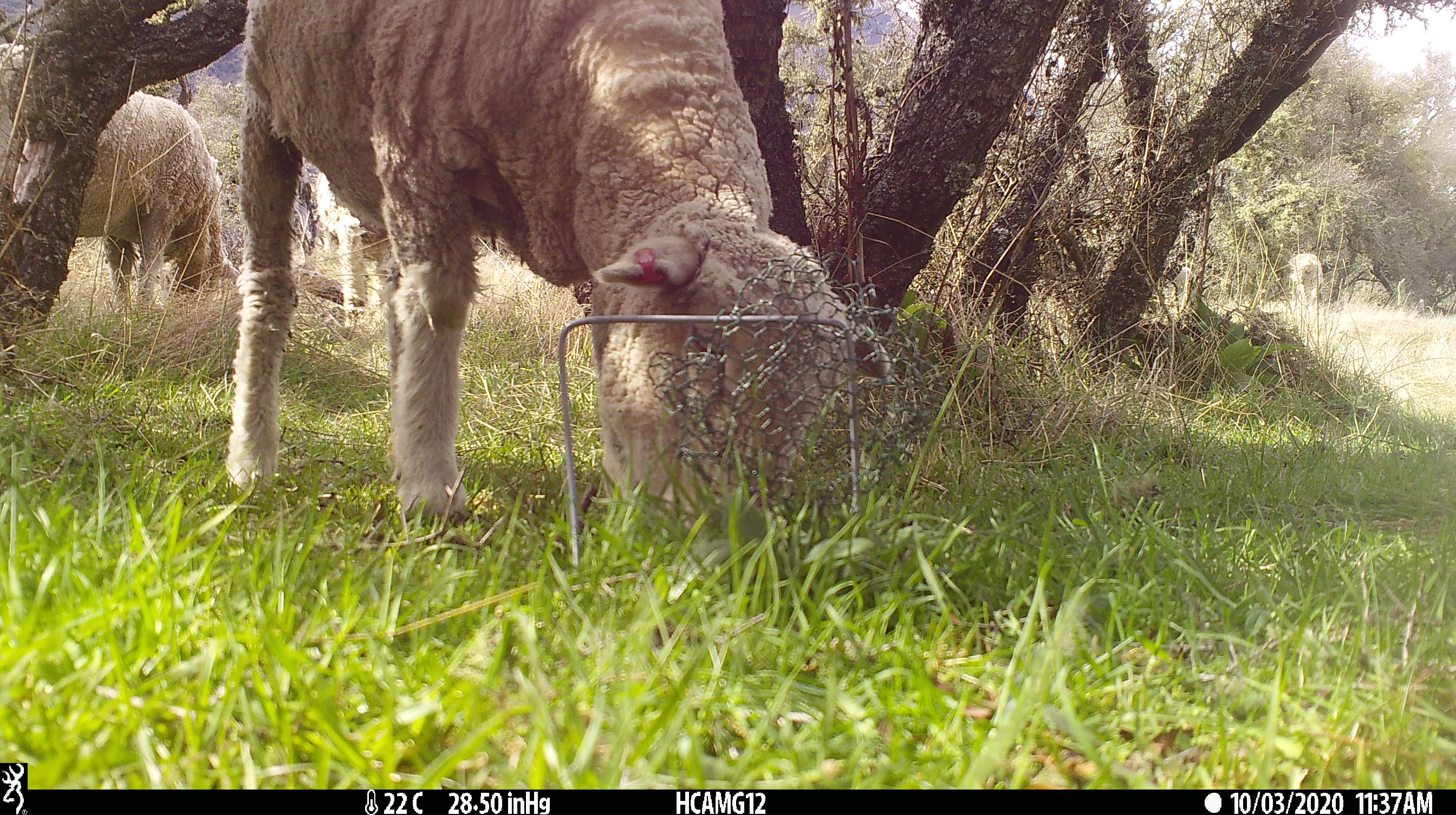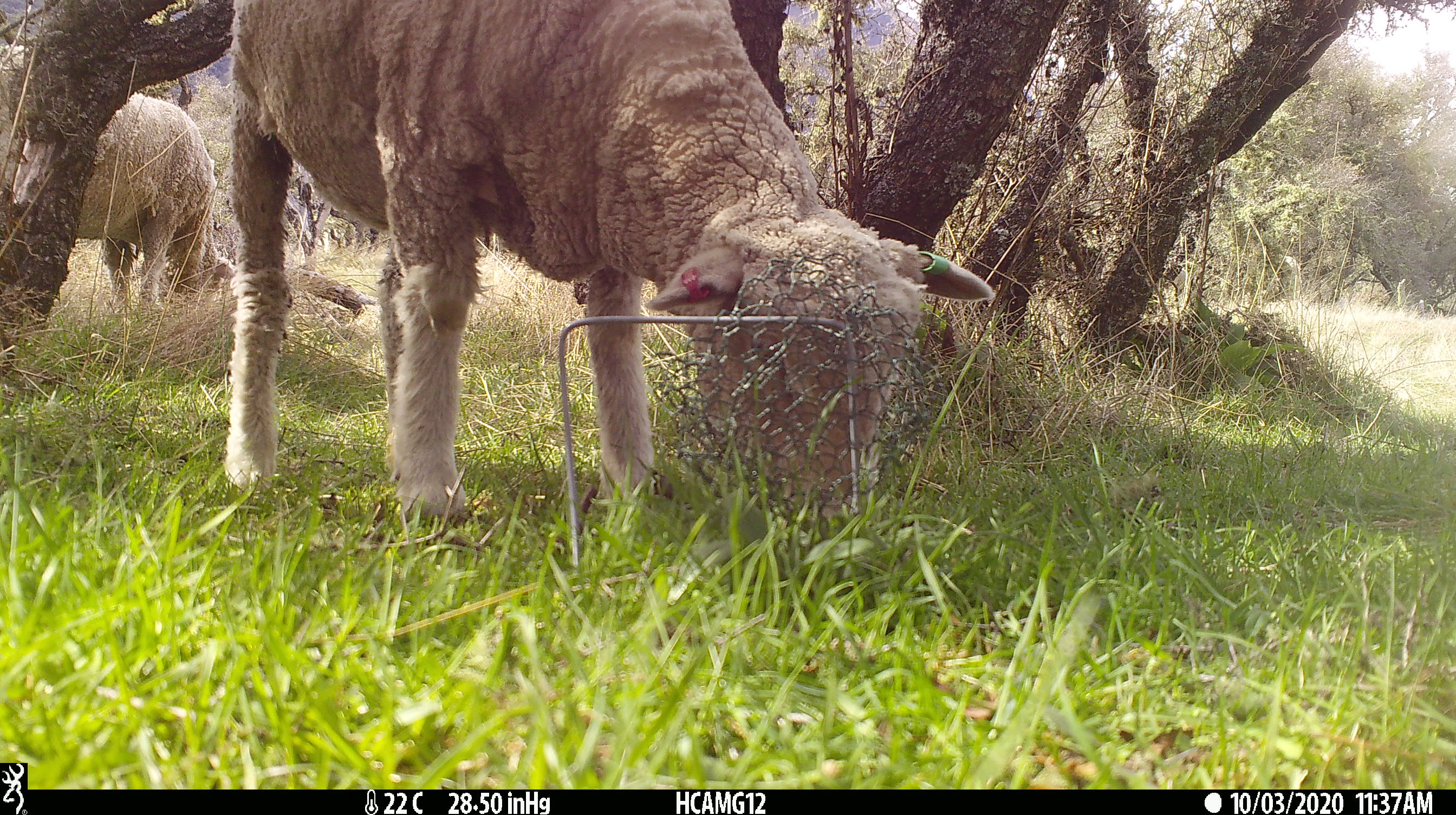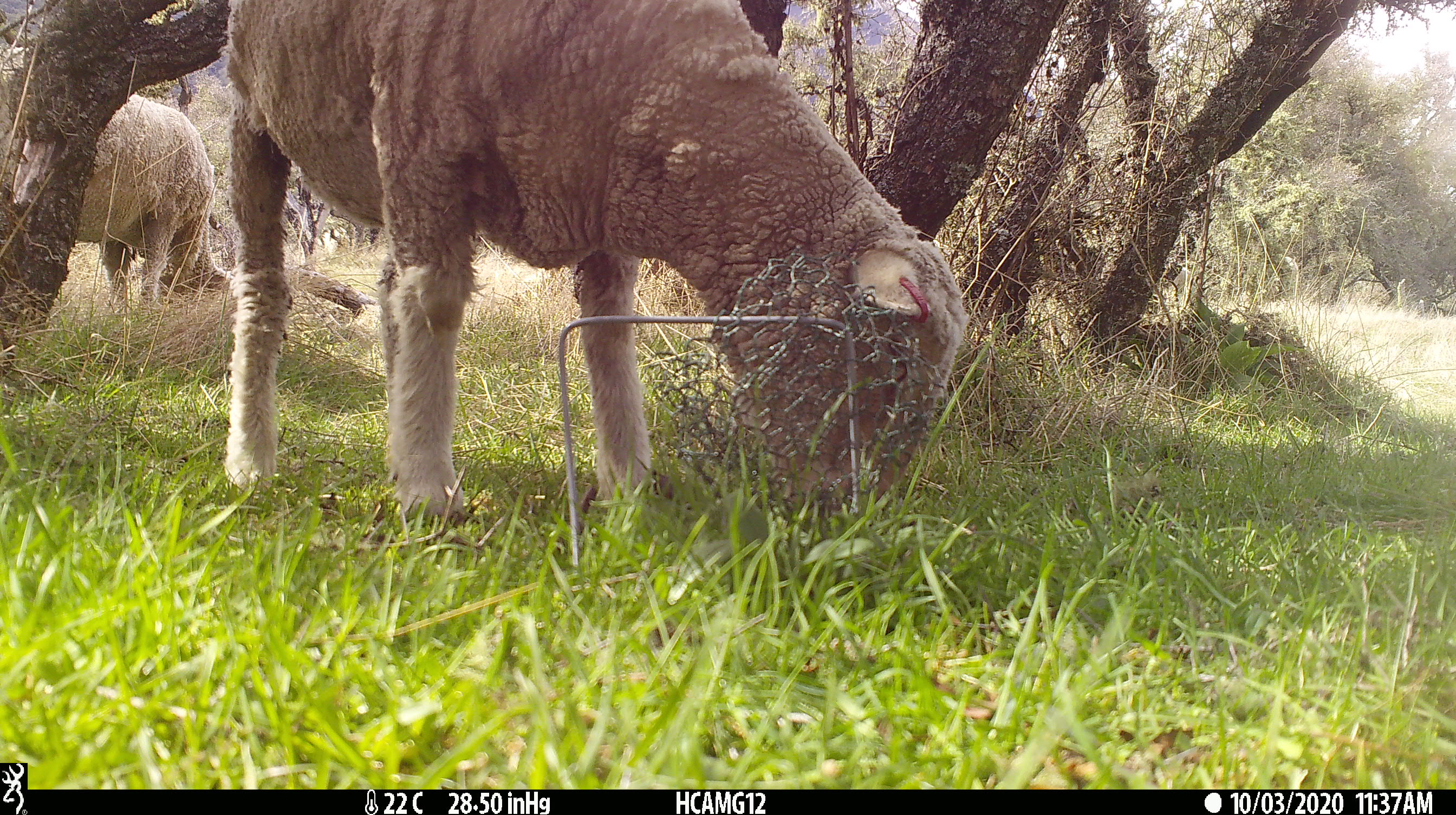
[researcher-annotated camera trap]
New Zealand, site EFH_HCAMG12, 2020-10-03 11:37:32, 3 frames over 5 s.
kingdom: Animalia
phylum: Chordata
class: Mammalia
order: Artiodactyla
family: Bovidae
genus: Ovis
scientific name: Ovis aries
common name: domestic sheep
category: sheep